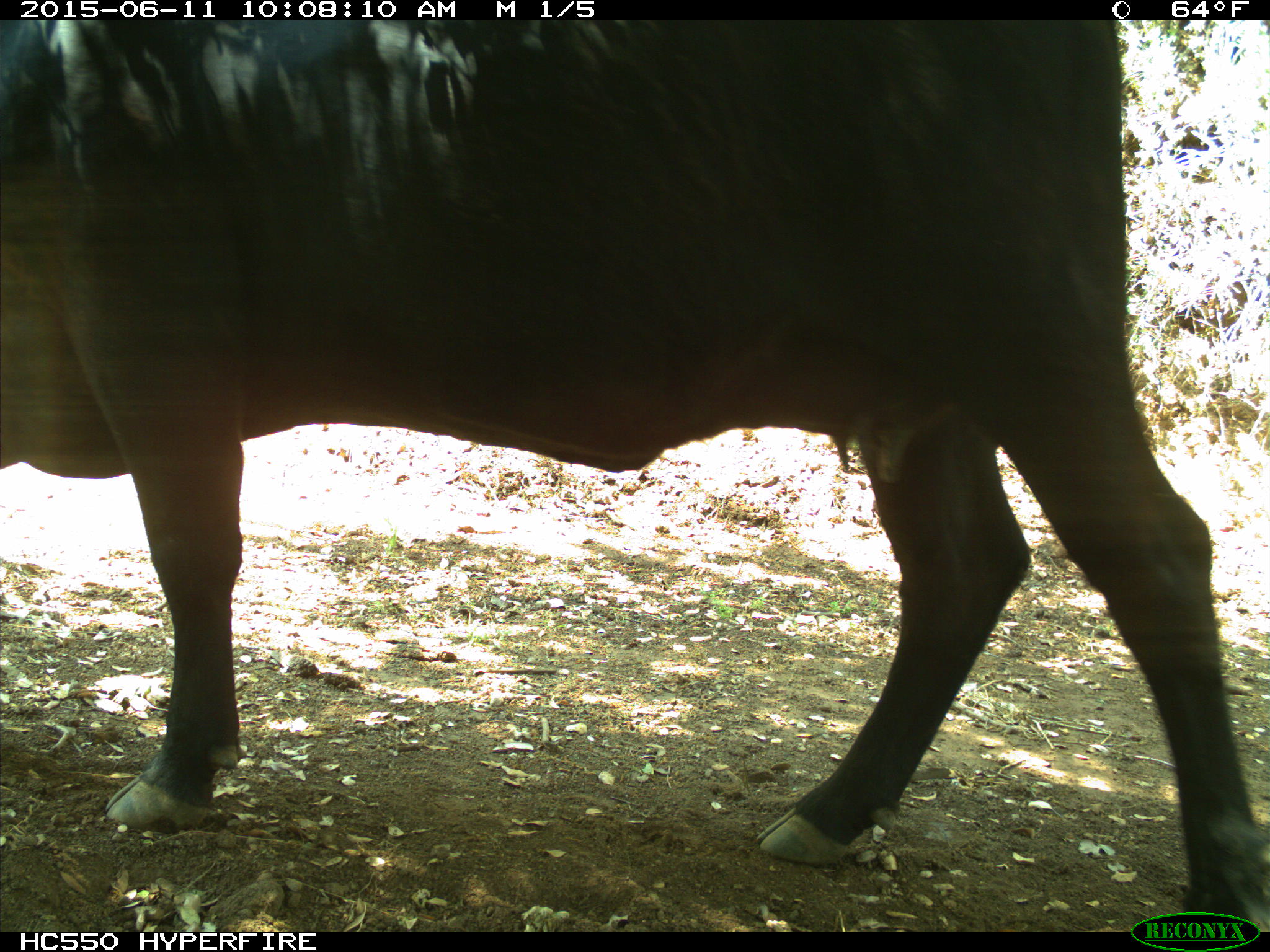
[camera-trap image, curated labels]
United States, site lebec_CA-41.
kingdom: Animalia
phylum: Chordata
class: Mammalia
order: Artiodactyla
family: Bovidae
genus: Bos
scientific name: Bos taurus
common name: domestic cow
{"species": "Bos taurus (domestic cow)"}